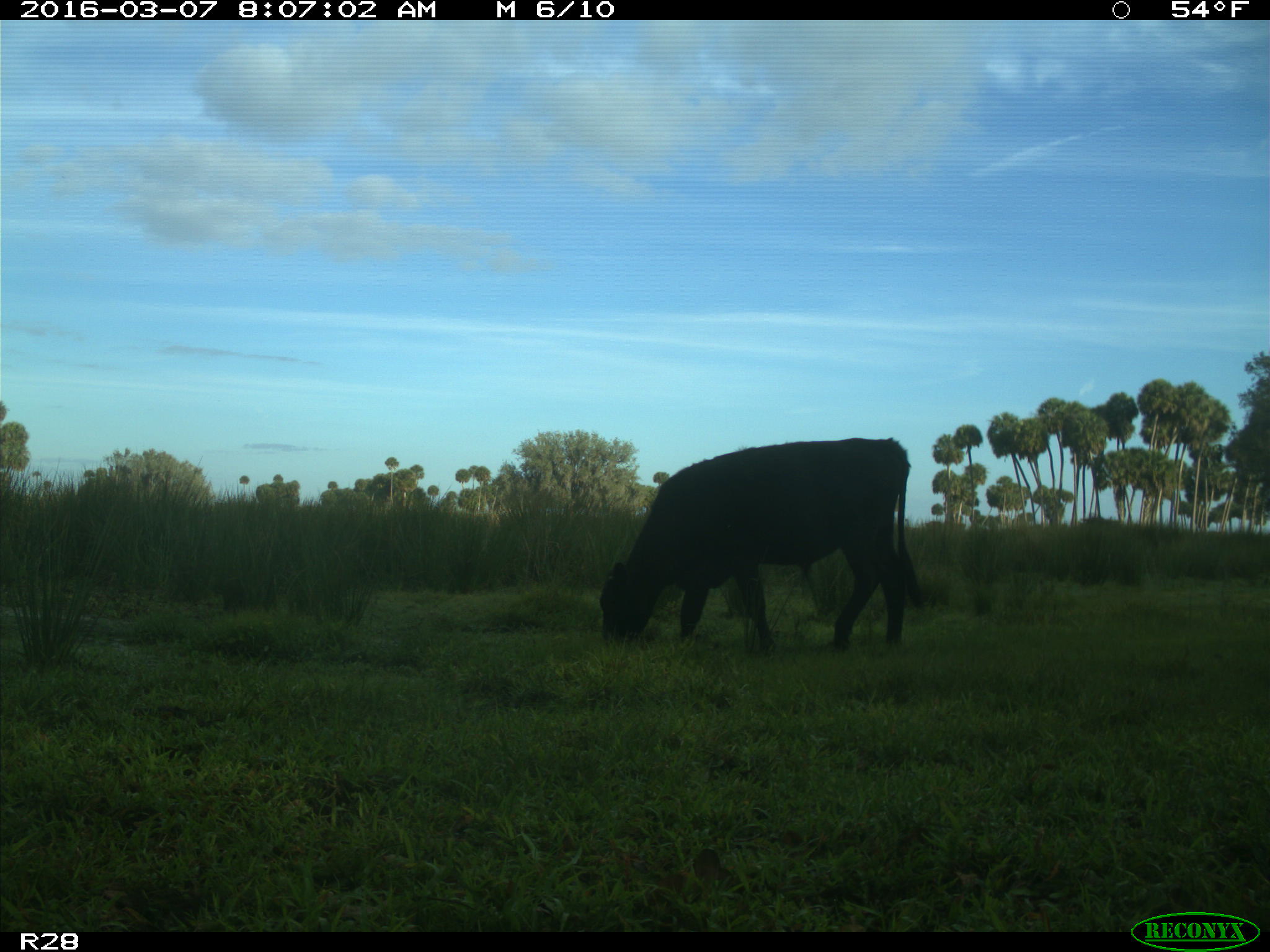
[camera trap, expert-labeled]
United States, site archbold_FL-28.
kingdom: Animalia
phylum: Chordata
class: Mammalia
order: Artiodactyla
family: Bovidae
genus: Bos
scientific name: Bos taurus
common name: domestic cow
Bos taurus (domestic cow).